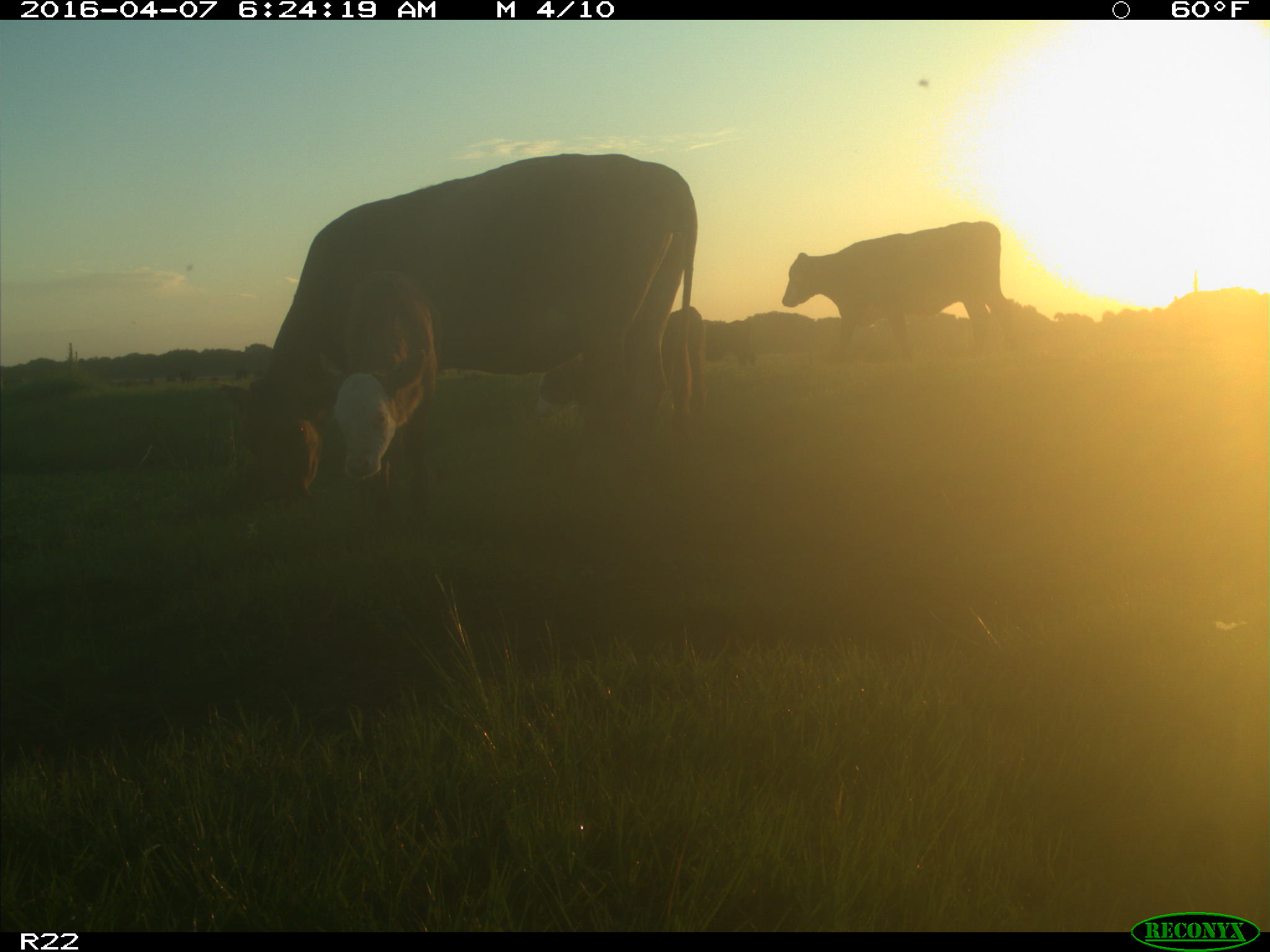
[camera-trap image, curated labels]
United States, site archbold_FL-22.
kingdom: Animalia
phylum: Chordata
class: Mammalia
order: Artiodactyla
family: Bovidae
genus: Bos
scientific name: Bos taurus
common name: domestic cow